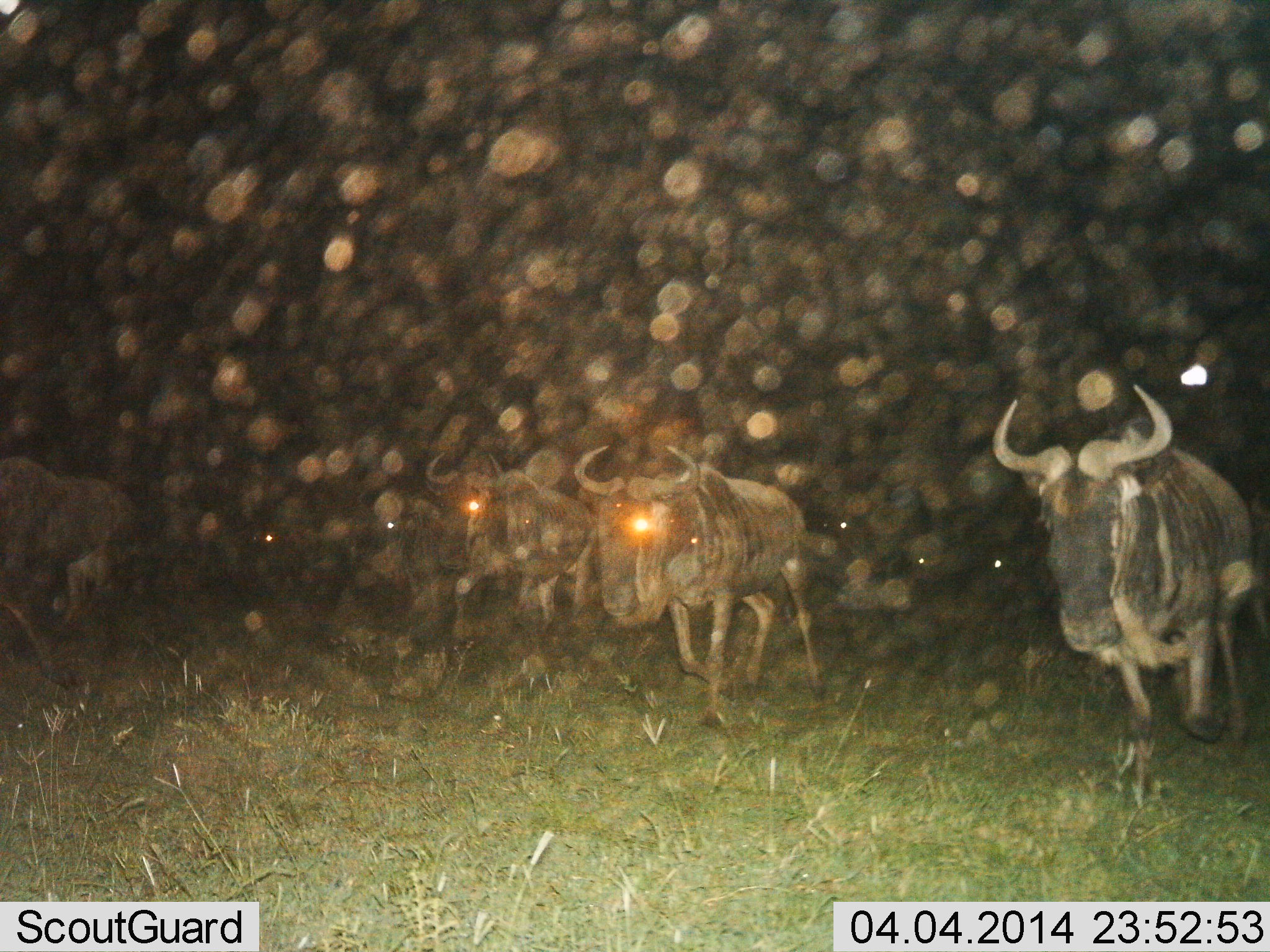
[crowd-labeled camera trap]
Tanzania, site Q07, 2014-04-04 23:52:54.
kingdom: Animalia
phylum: Chordata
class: Mammalia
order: Artiodactyla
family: Bovidae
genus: Connochaetes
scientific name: Connochaetes taurinus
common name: blue wildebeest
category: wildebeest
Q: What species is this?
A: Wildebeest (blue wildebeest) (Connochaetes taurinus).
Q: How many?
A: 4.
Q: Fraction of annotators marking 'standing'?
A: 10%.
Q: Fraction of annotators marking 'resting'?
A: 0%.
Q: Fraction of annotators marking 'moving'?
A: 90%.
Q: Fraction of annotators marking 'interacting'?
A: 0%.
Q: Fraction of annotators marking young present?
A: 0%.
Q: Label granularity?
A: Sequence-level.